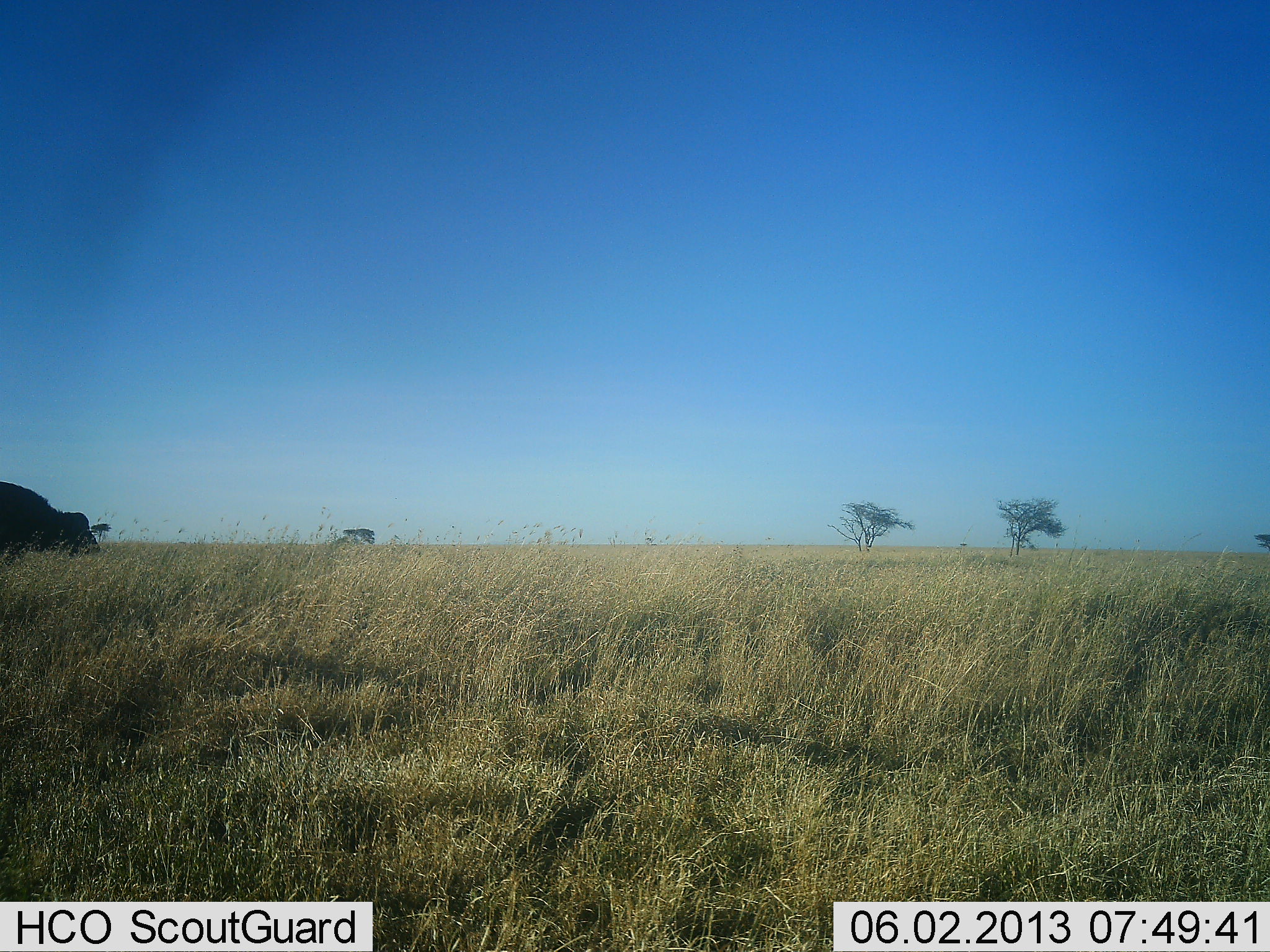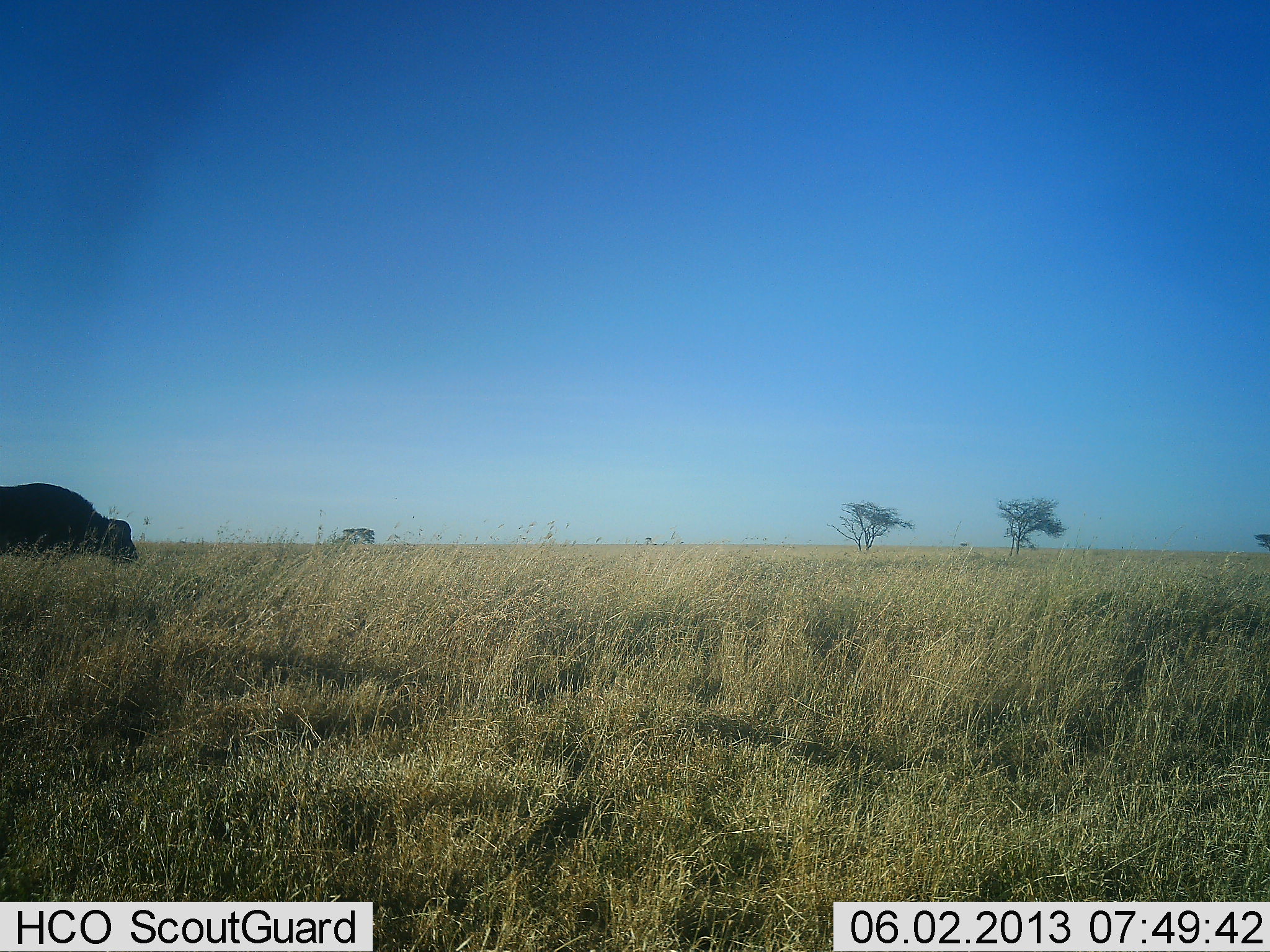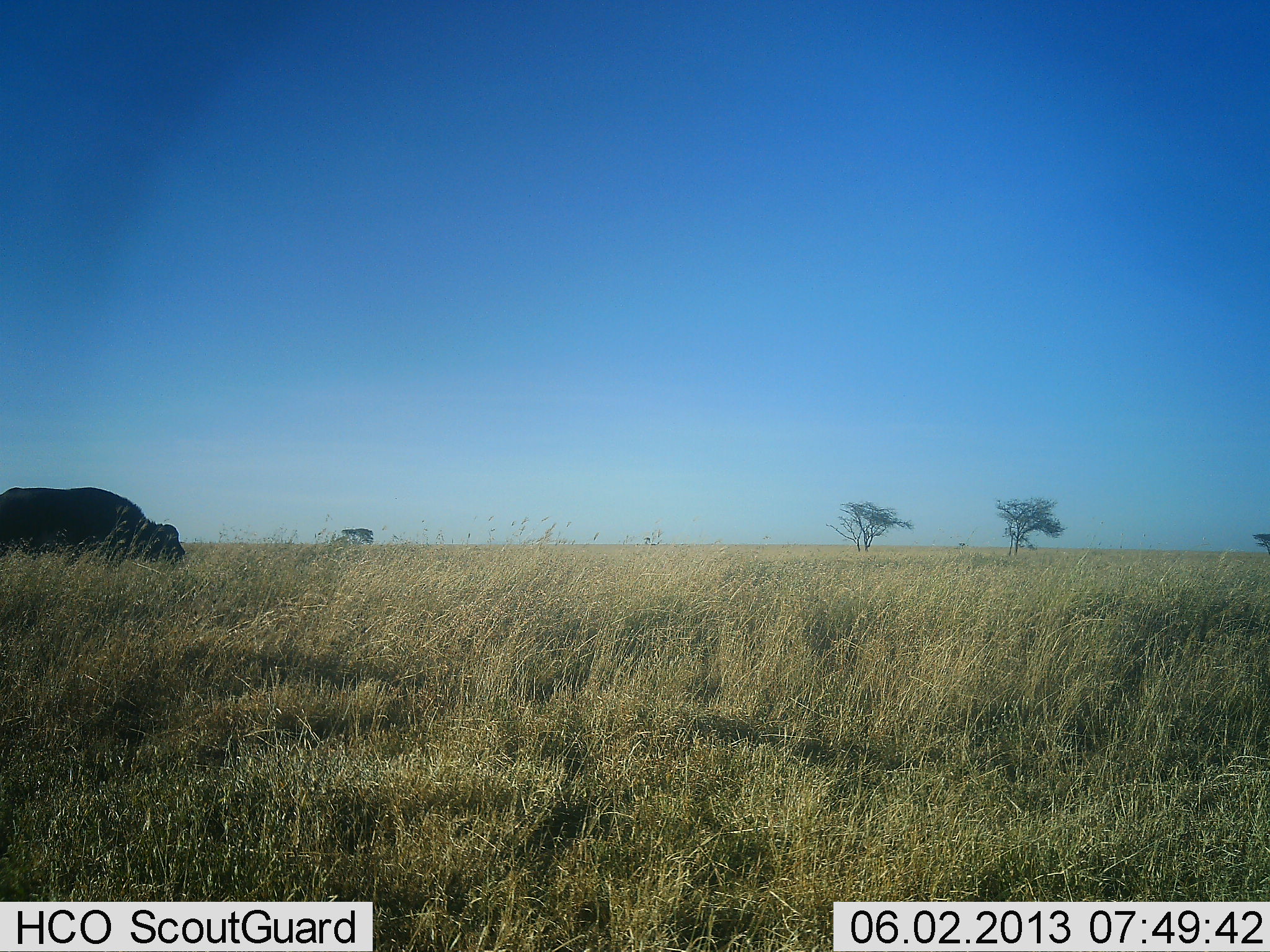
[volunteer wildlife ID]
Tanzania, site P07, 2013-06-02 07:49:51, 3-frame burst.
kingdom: Animalia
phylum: Chordata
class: Mammalia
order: Artiodactyla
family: Bovidae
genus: Syncerus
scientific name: Syncerus caffer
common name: cape buffalo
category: buffalo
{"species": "buffalo (cape buffalo) (Syncerus caffer)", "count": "1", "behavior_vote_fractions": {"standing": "14%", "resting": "0%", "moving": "90%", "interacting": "0%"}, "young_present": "0%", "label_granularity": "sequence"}